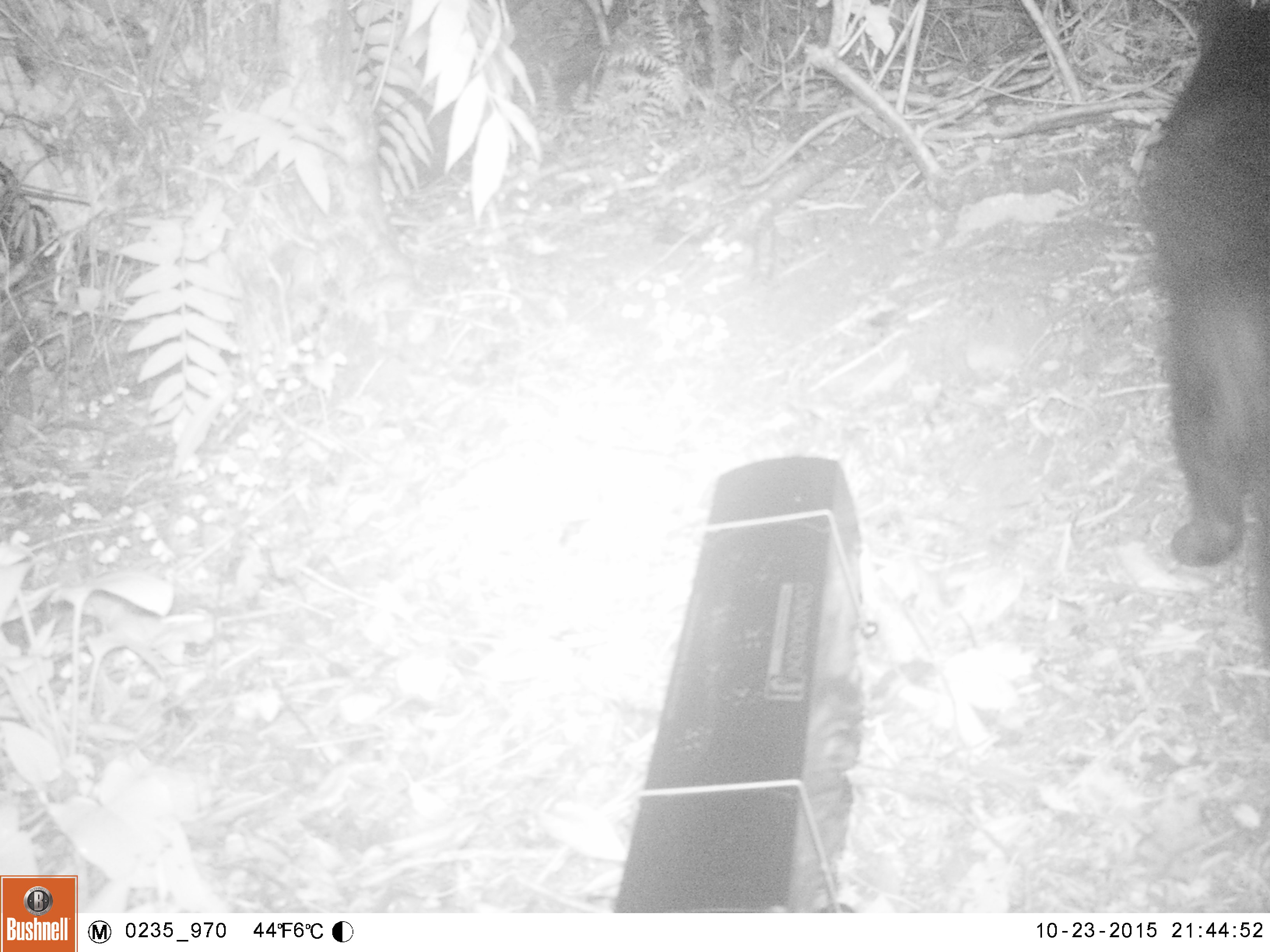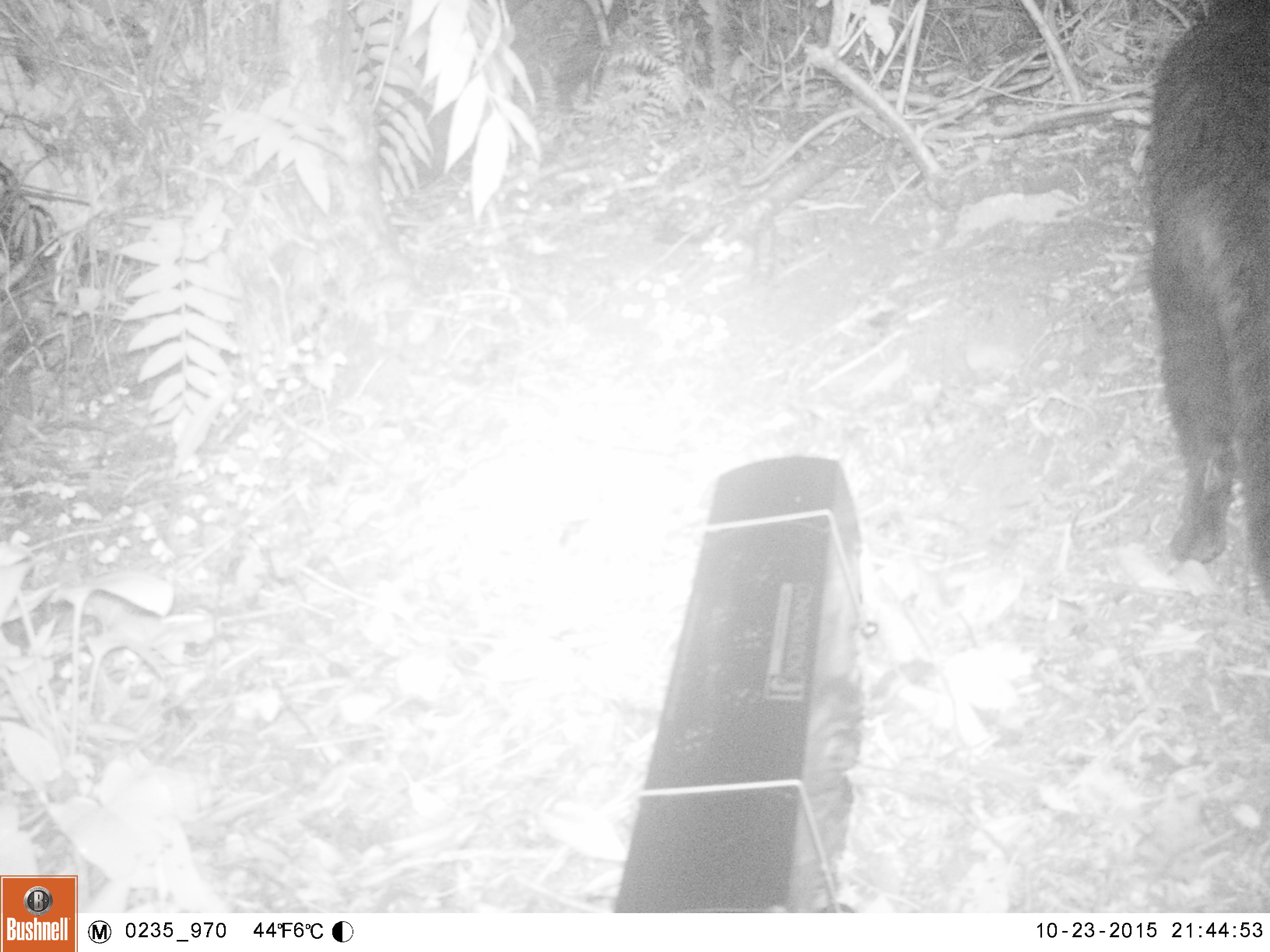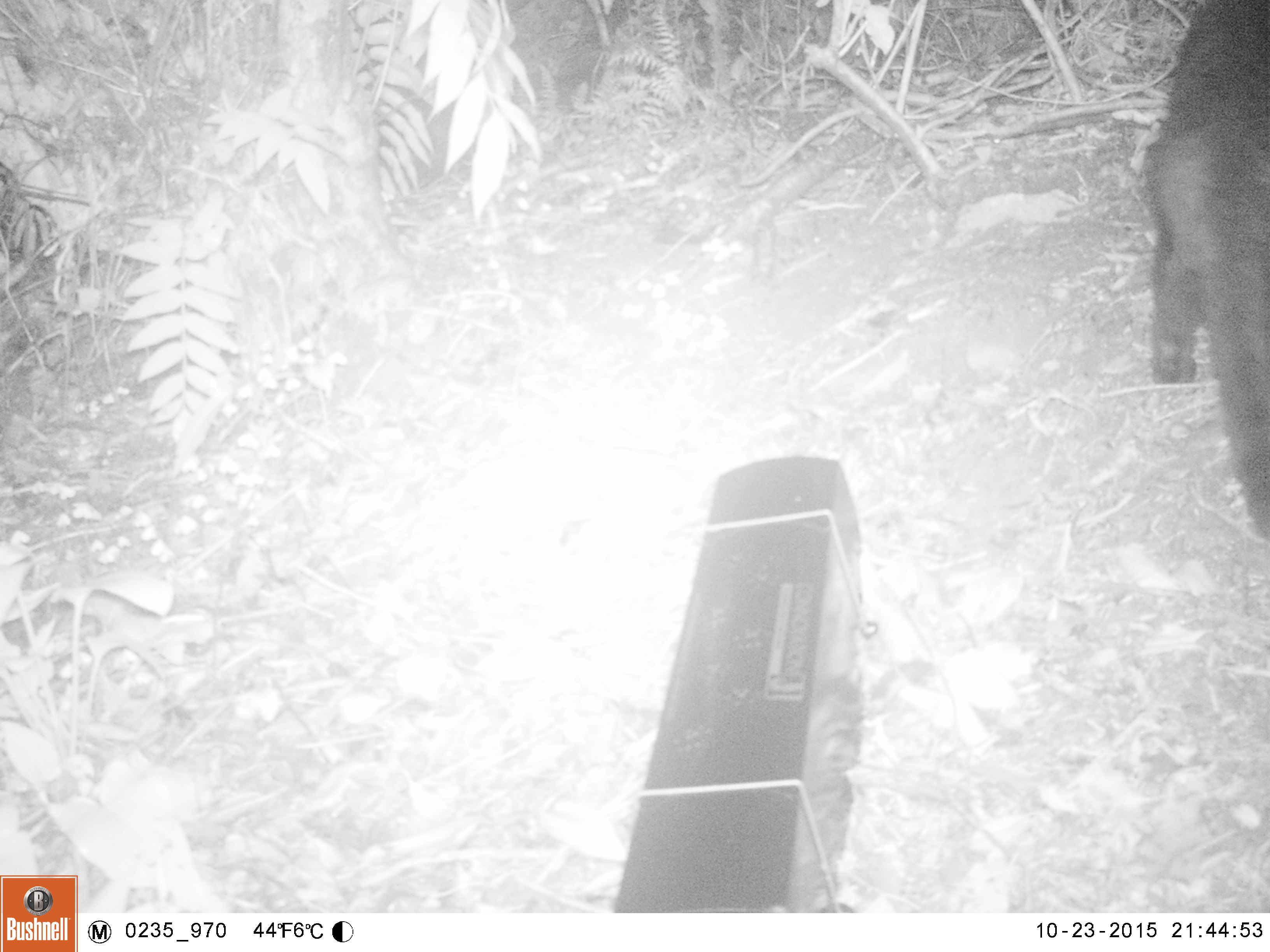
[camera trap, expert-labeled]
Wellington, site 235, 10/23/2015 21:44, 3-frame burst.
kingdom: Animalia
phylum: Chordata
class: Mammalia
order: Carnivora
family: Felidae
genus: Felis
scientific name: Felis catus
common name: cat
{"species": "cat (Felis catus)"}